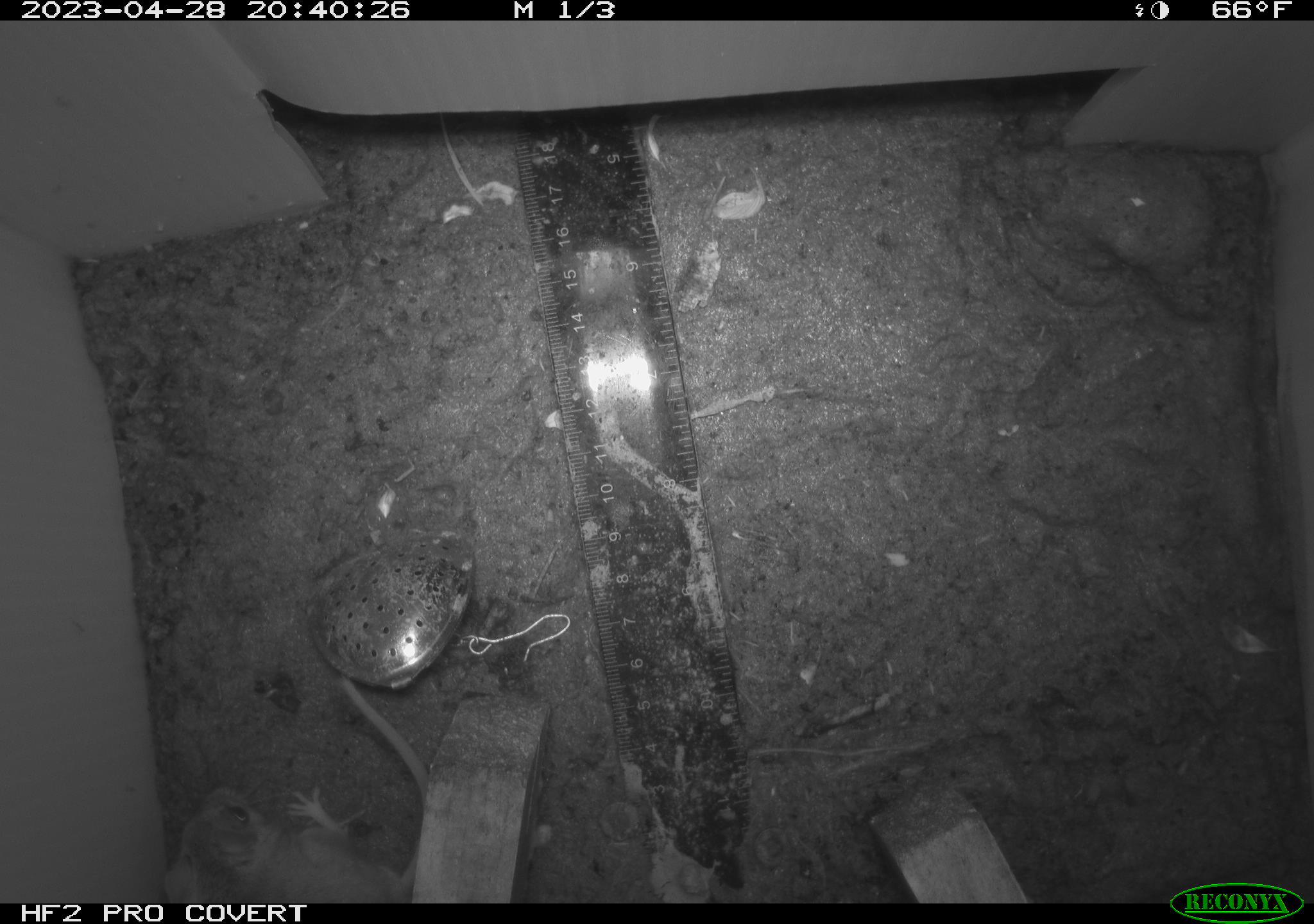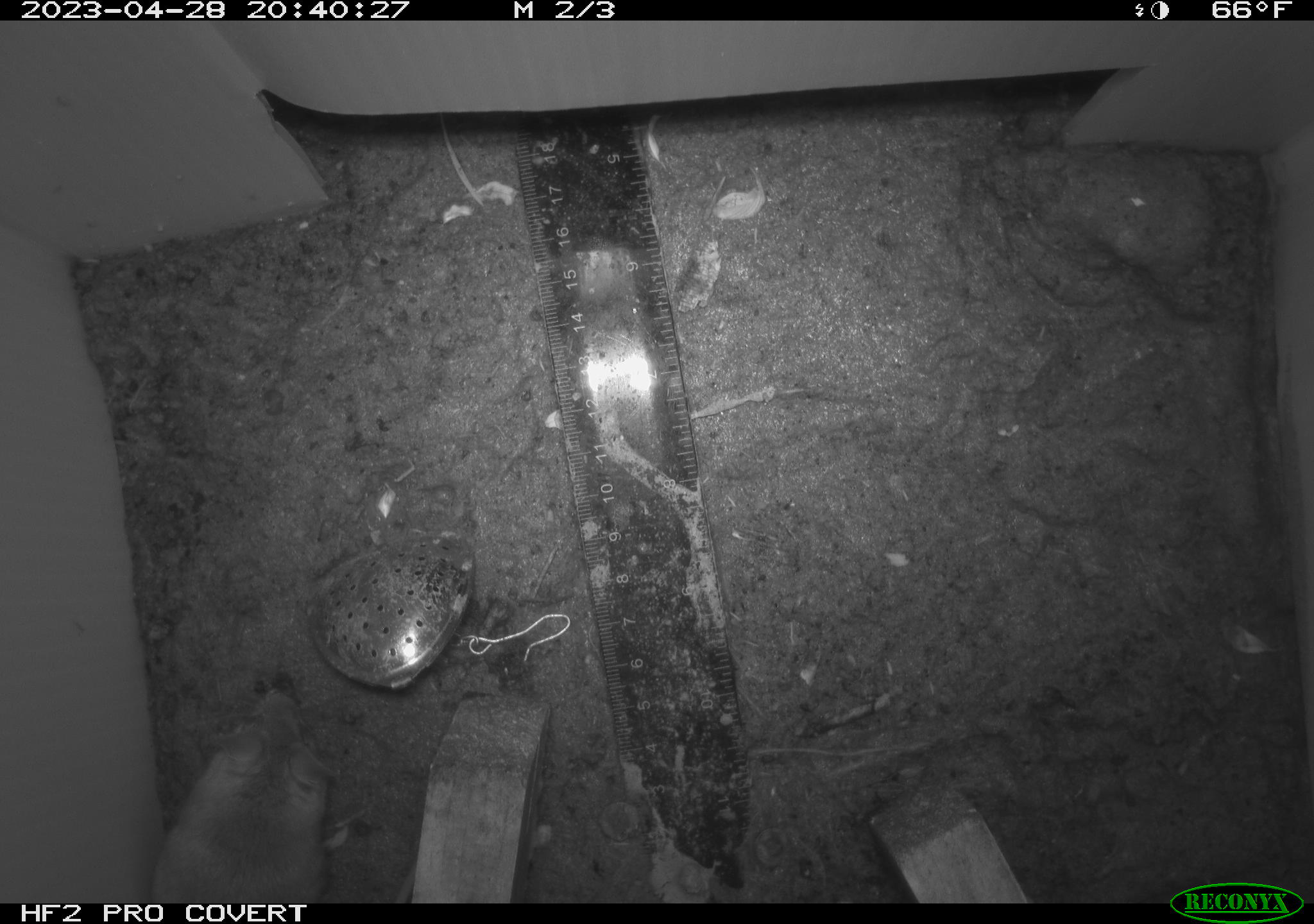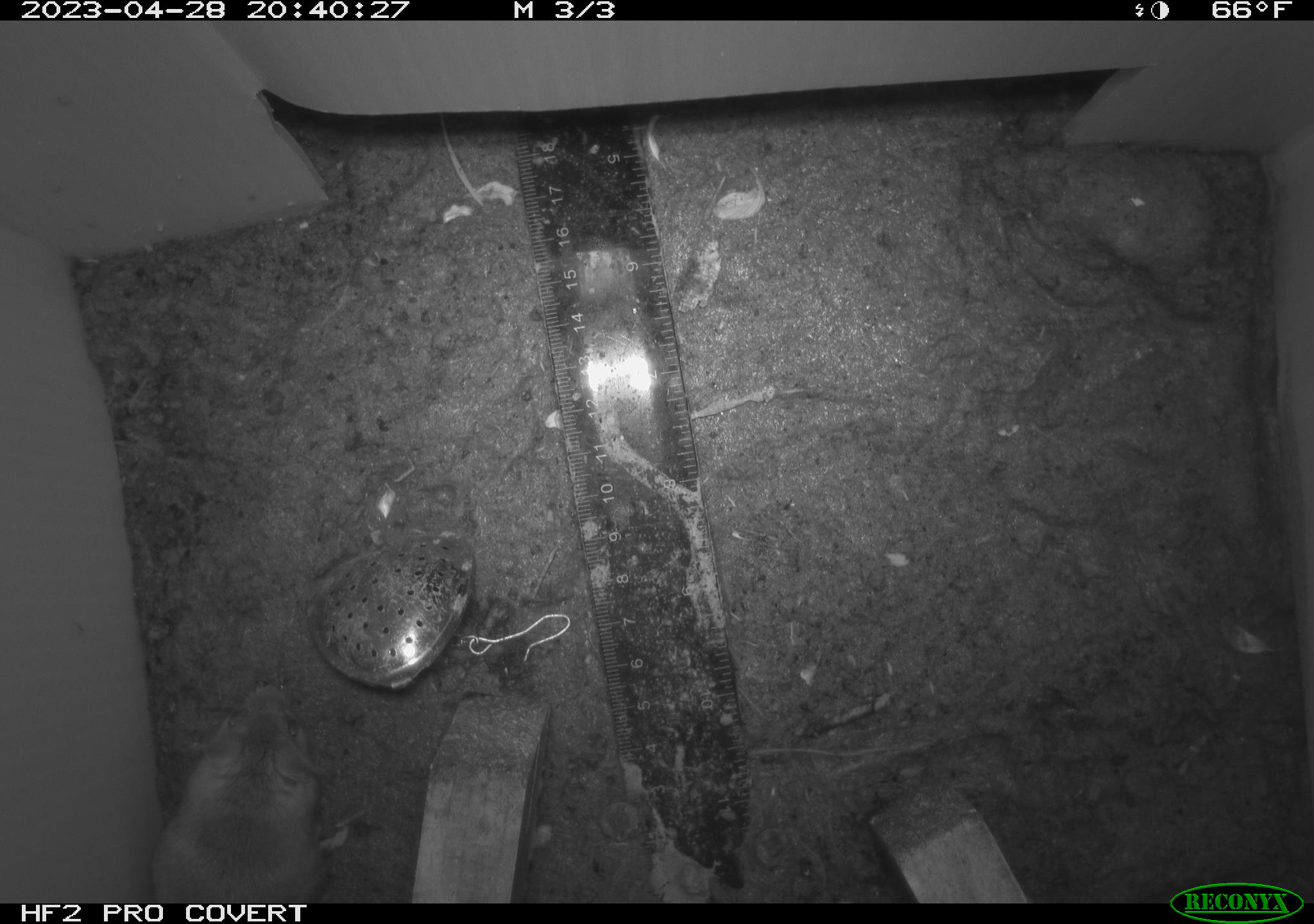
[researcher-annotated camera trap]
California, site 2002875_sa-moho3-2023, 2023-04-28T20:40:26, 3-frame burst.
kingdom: Animalia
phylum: Chordata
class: Mammalia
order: Rodentia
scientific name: Rodentia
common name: mouse species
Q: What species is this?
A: Mouse species (Rodentia).